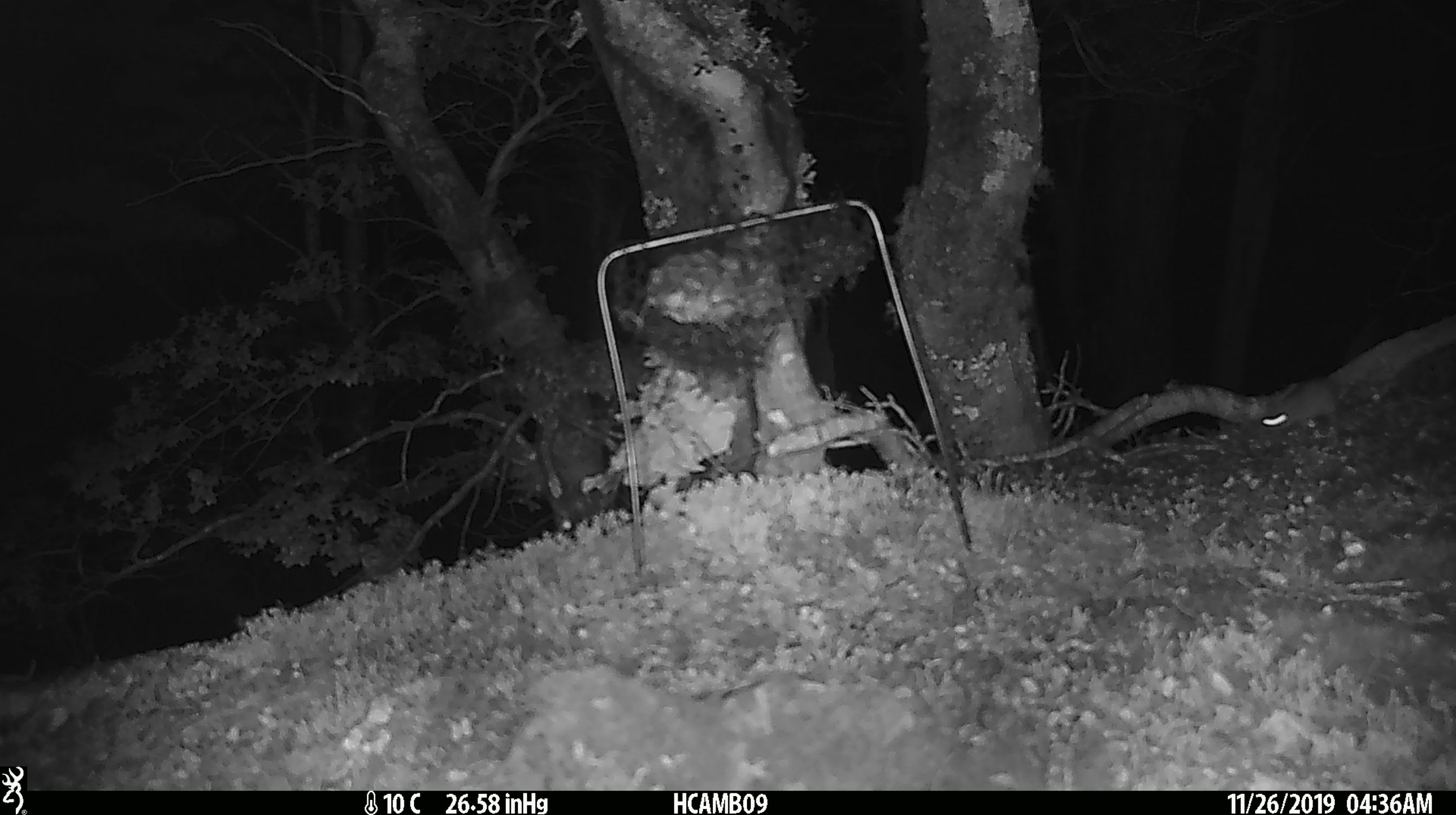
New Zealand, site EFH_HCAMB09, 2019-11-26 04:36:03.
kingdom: Animalia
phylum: Chordata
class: Mammalia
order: Rodentia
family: Muridae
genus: Mus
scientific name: Mus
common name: mouse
Mouse (Mus).